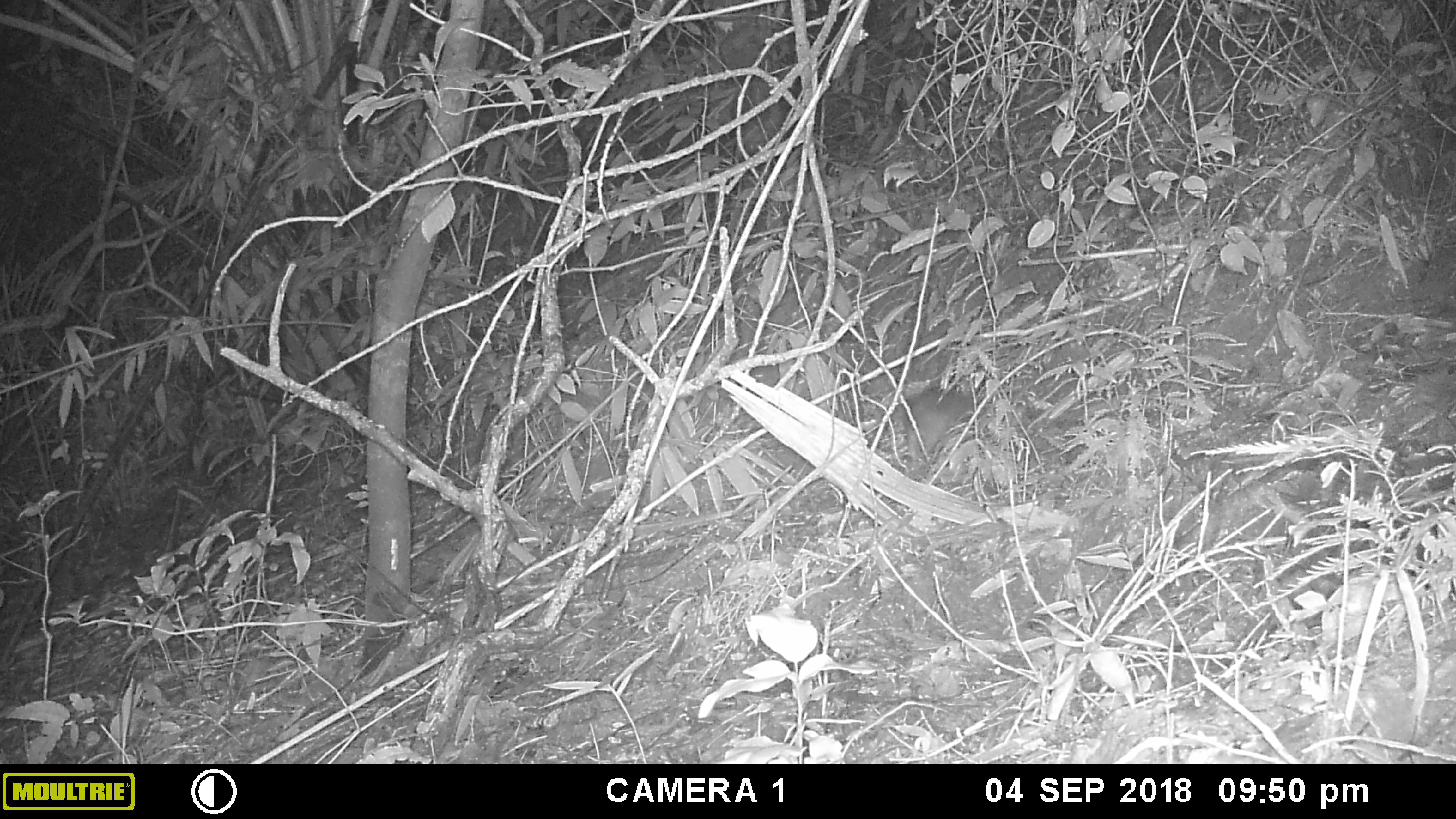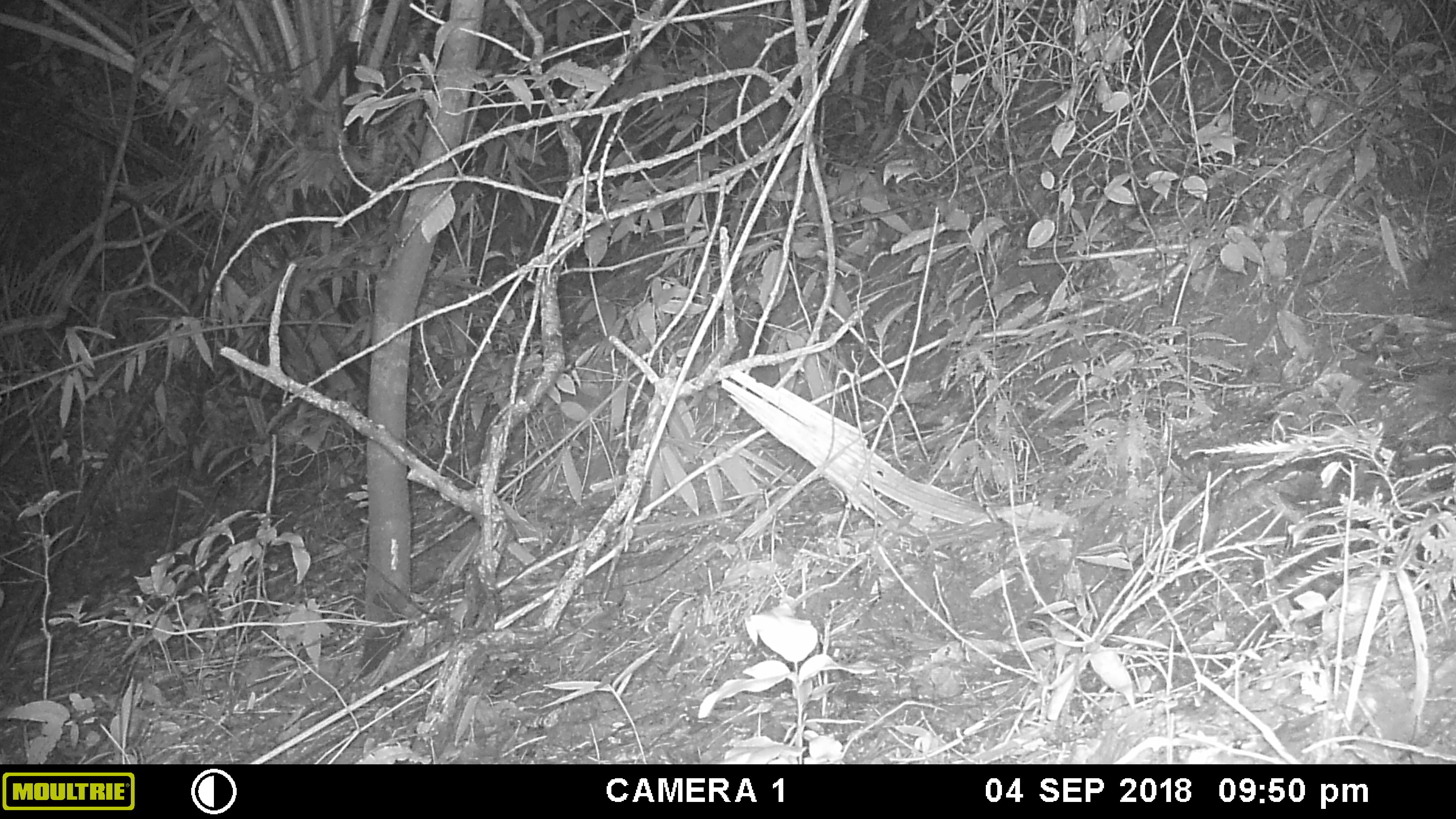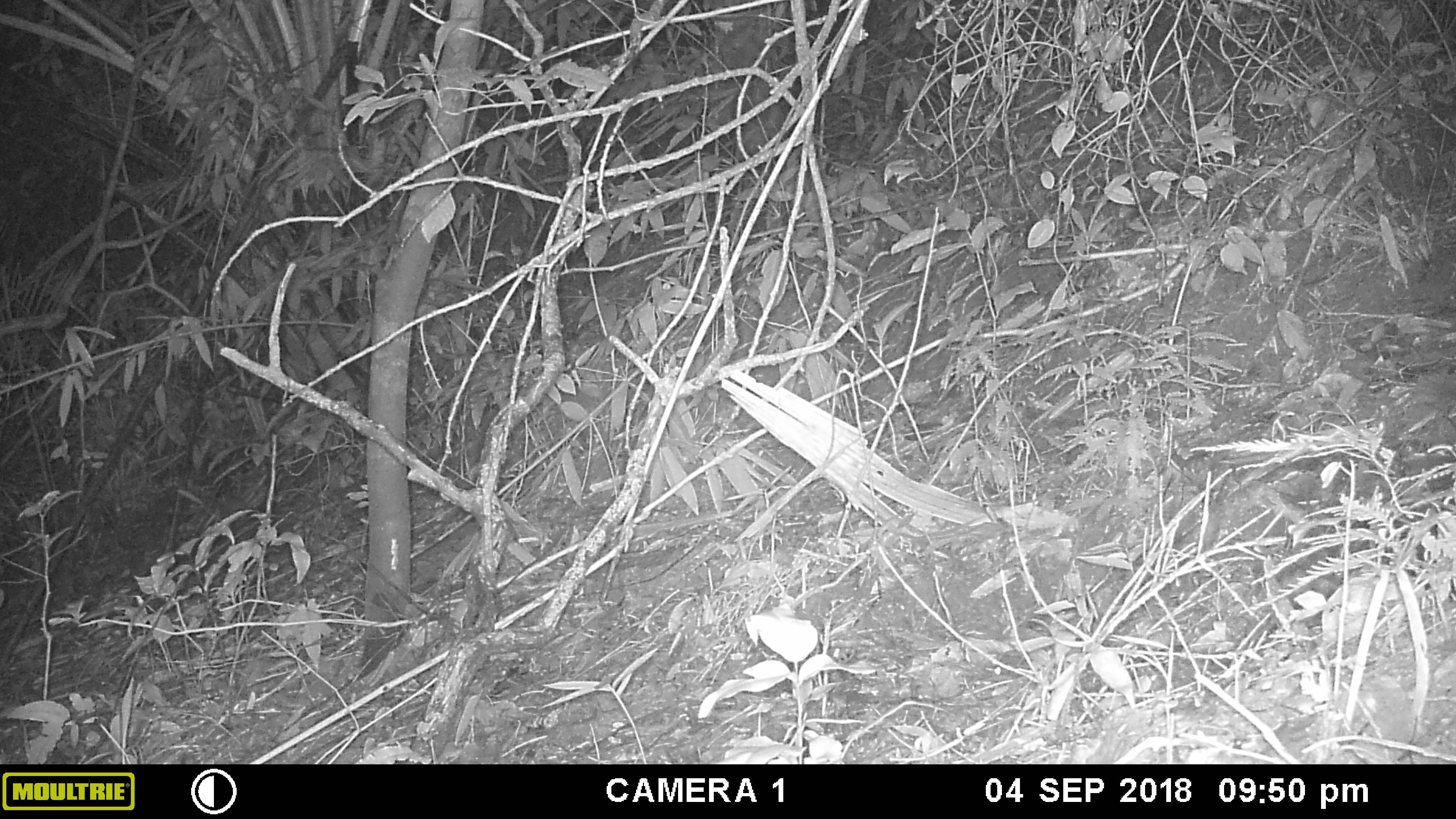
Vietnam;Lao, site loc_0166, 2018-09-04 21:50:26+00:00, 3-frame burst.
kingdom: Animalia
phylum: Chordata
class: Mammalia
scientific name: Mammalia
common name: mammal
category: unidentified small mammal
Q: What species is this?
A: Unidentified small mammal (mammal) (Mammalia).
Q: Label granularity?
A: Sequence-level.